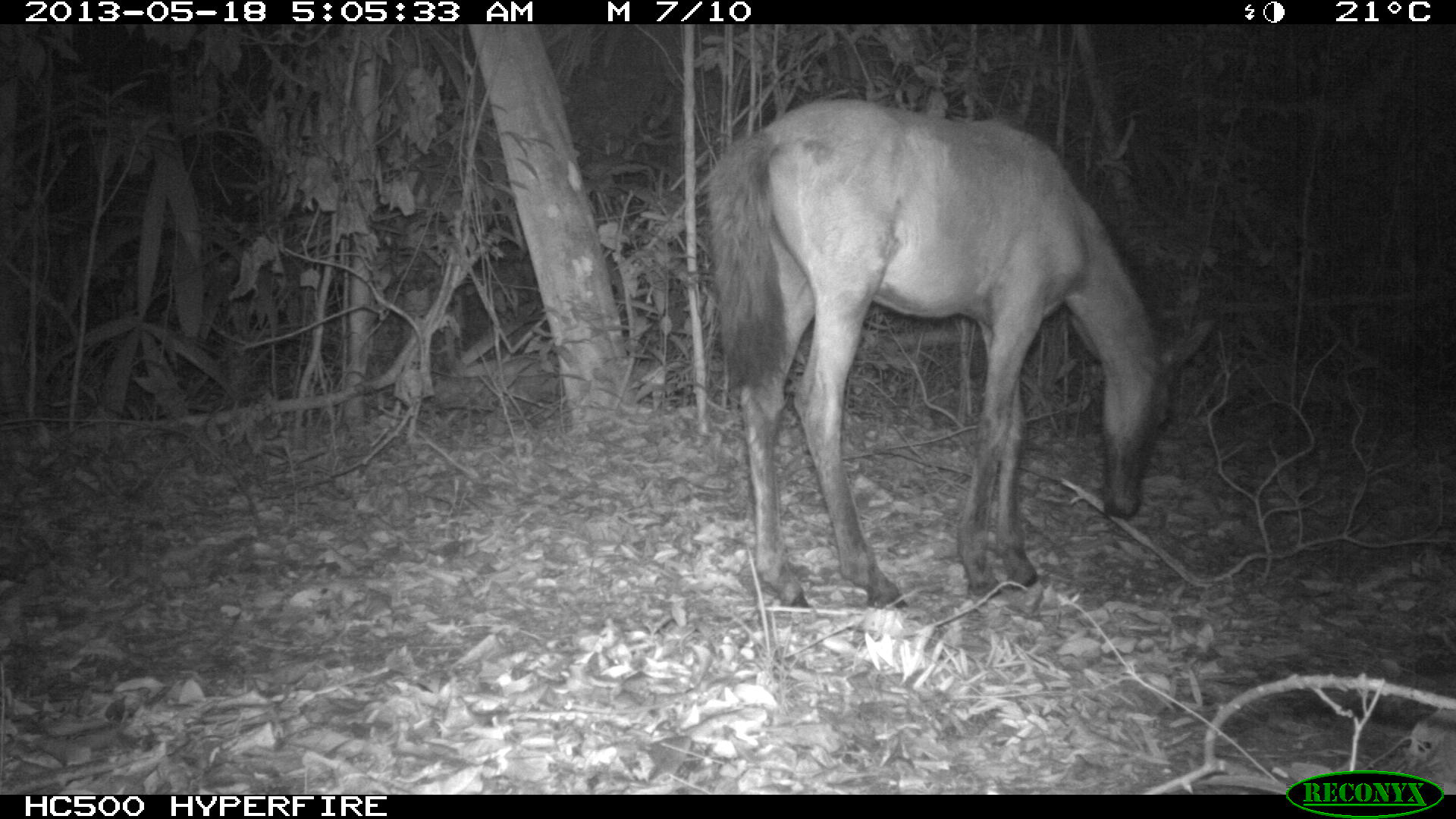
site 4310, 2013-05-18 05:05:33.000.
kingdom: Animalia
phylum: Chordata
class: Mammalia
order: Perissodactyla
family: Equidae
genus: Equus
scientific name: Equus ferus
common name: wild horse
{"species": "Equus ferus (wild horse)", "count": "1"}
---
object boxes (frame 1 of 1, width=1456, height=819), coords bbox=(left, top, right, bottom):
equus ferus: bbox=(701, 97, 1212, 612)